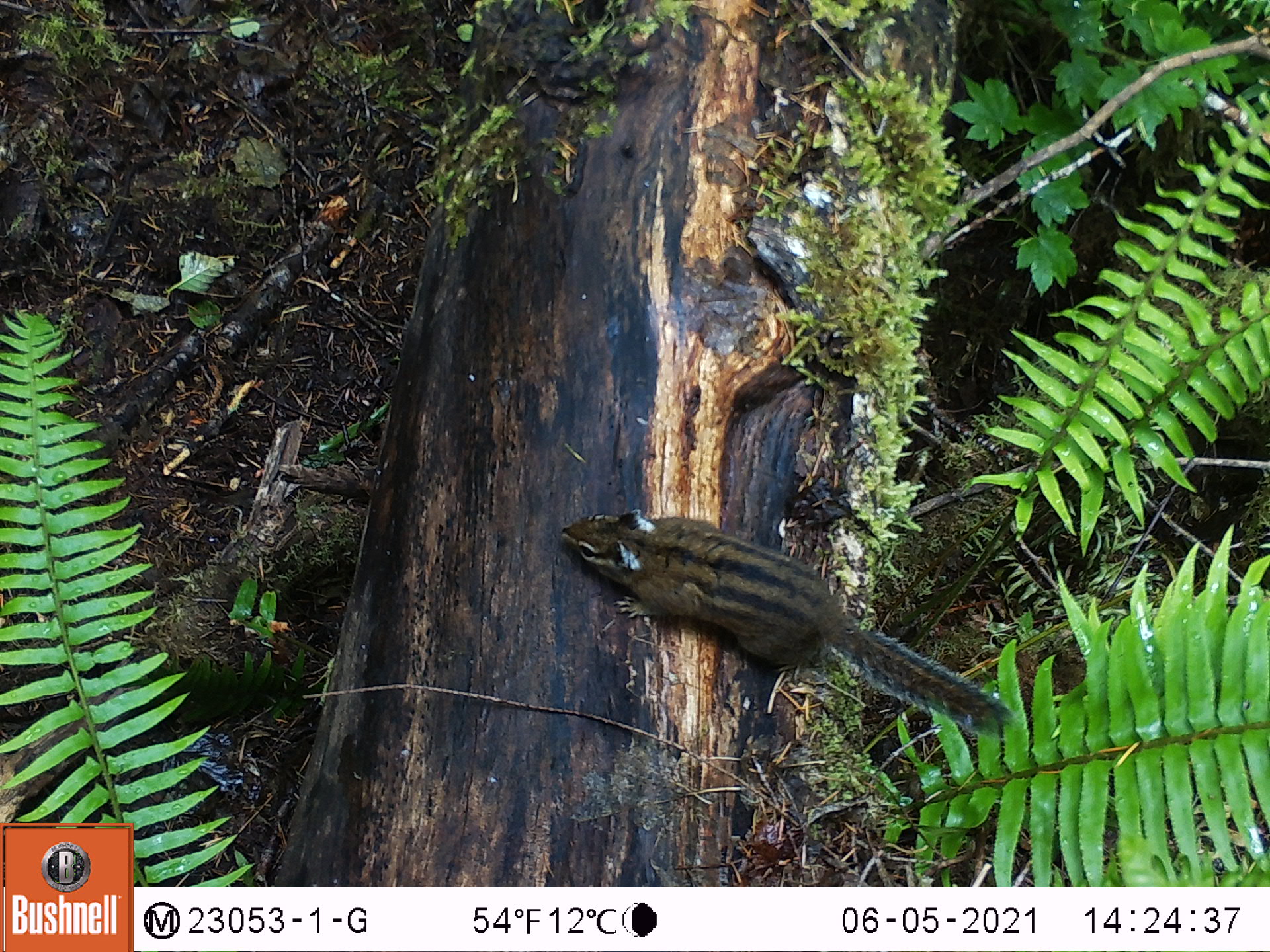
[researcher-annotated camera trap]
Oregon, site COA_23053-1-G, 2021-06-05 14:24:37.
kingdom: Animalia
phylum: Chordata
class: Mammalia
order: Rodentia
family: Sciuridae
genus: Neotamias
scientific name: Neotamias townsendii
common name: townsend's chipmunk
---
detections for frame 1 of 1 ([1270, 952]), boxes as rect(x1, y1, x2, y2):
townsend's chipmunk: rect(558, 506, 1017, 747)